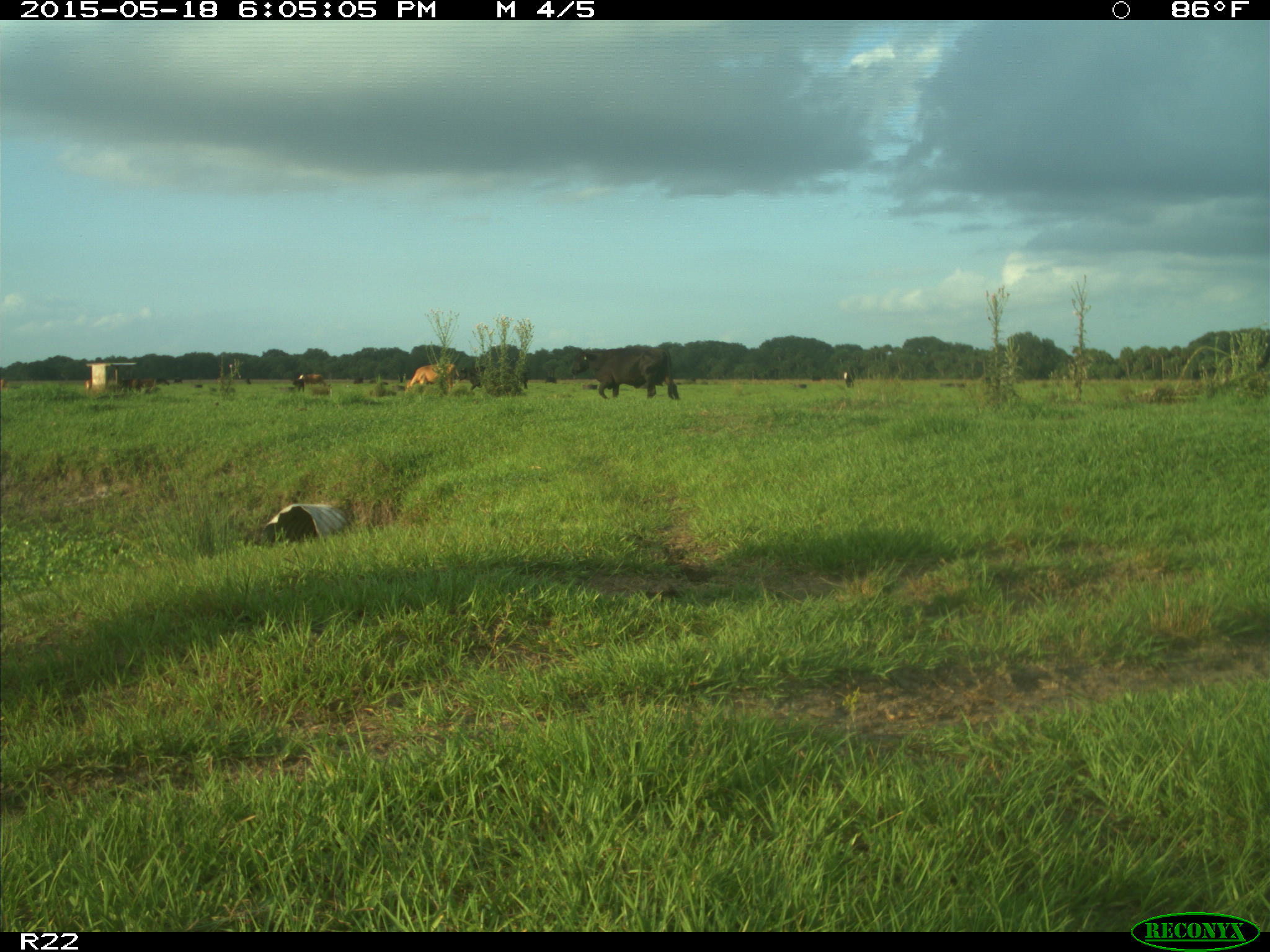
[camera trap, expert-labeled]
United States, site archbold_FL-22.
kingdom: Animalia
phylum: Chordata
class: Mammalia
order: Artiodactyla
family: Bovidae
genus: Bos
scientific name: Bos taurus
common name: domestic cow